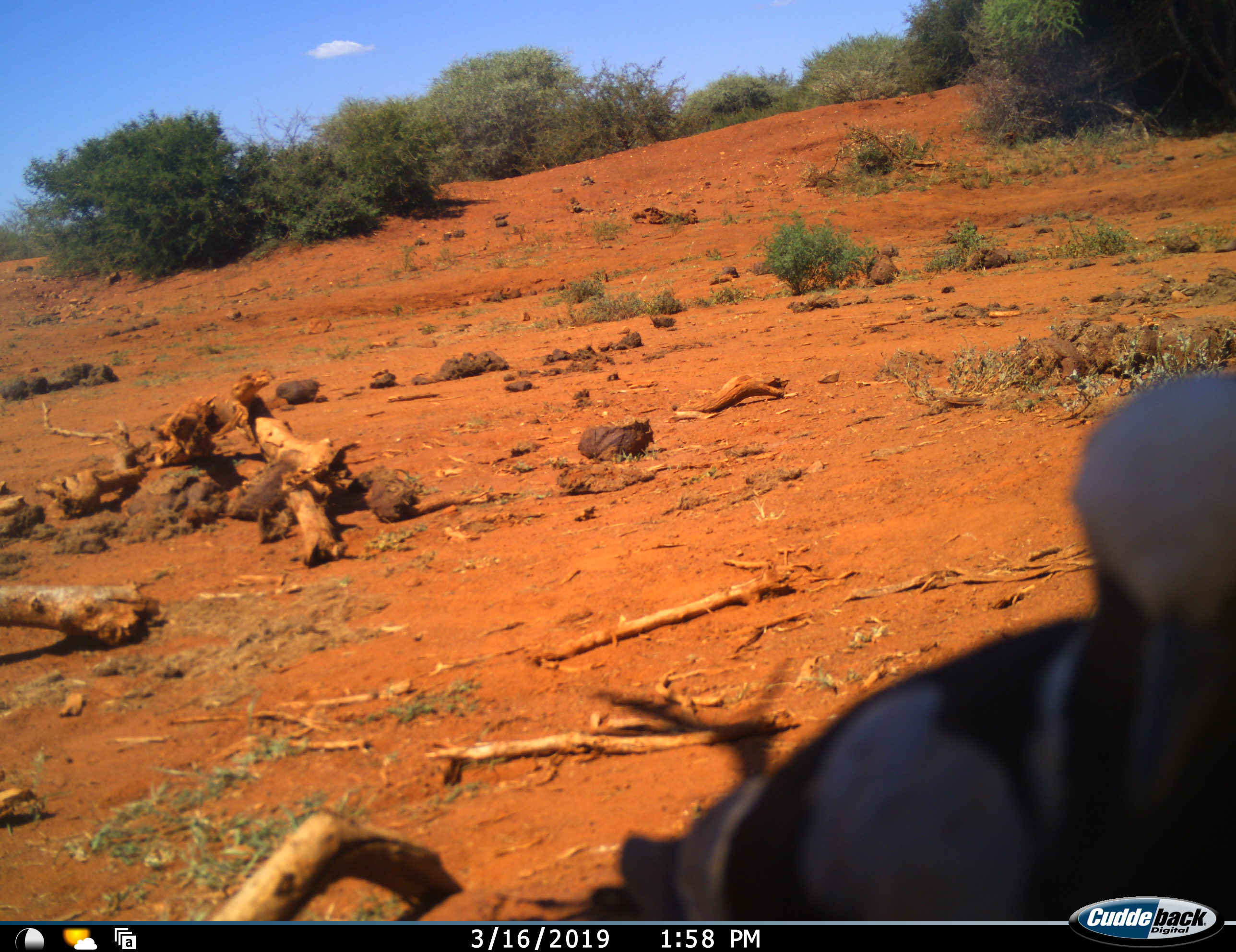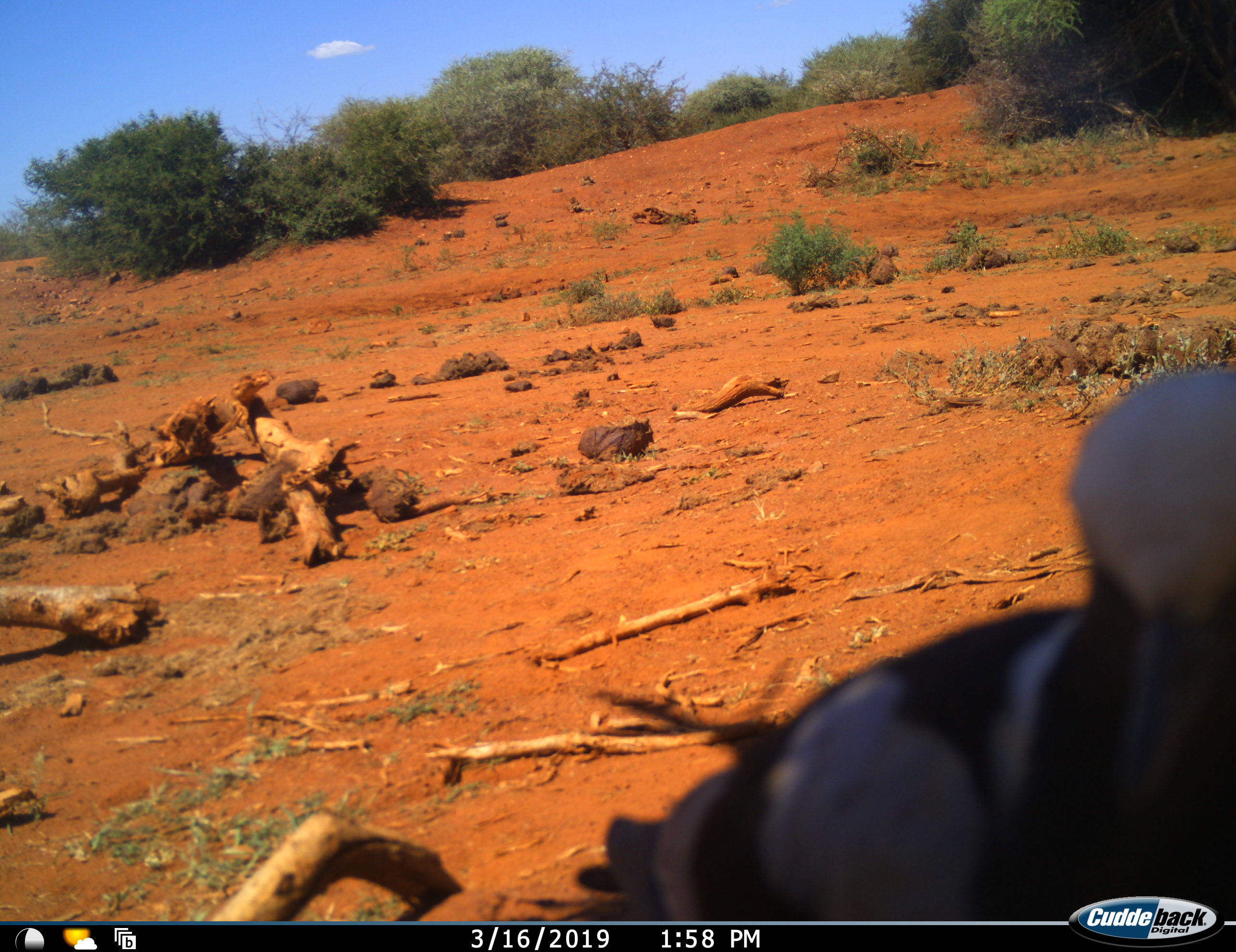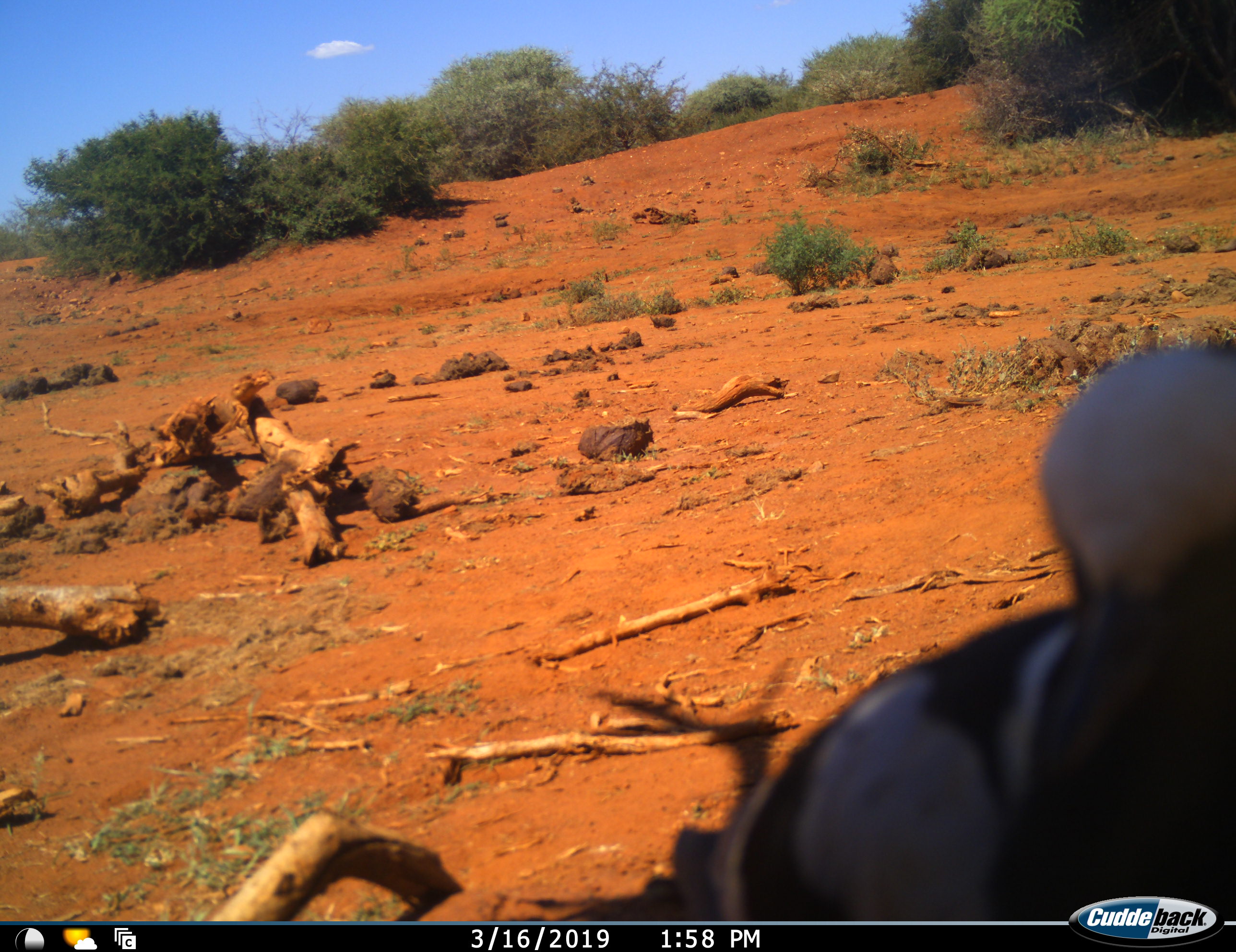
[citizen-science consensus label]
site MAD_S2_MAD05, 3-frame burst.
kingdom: Animalia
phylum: Chordata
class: Aves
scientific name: Aves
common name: bird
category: birdother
Birdother (bird) (Aves), count 1. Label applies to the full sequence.